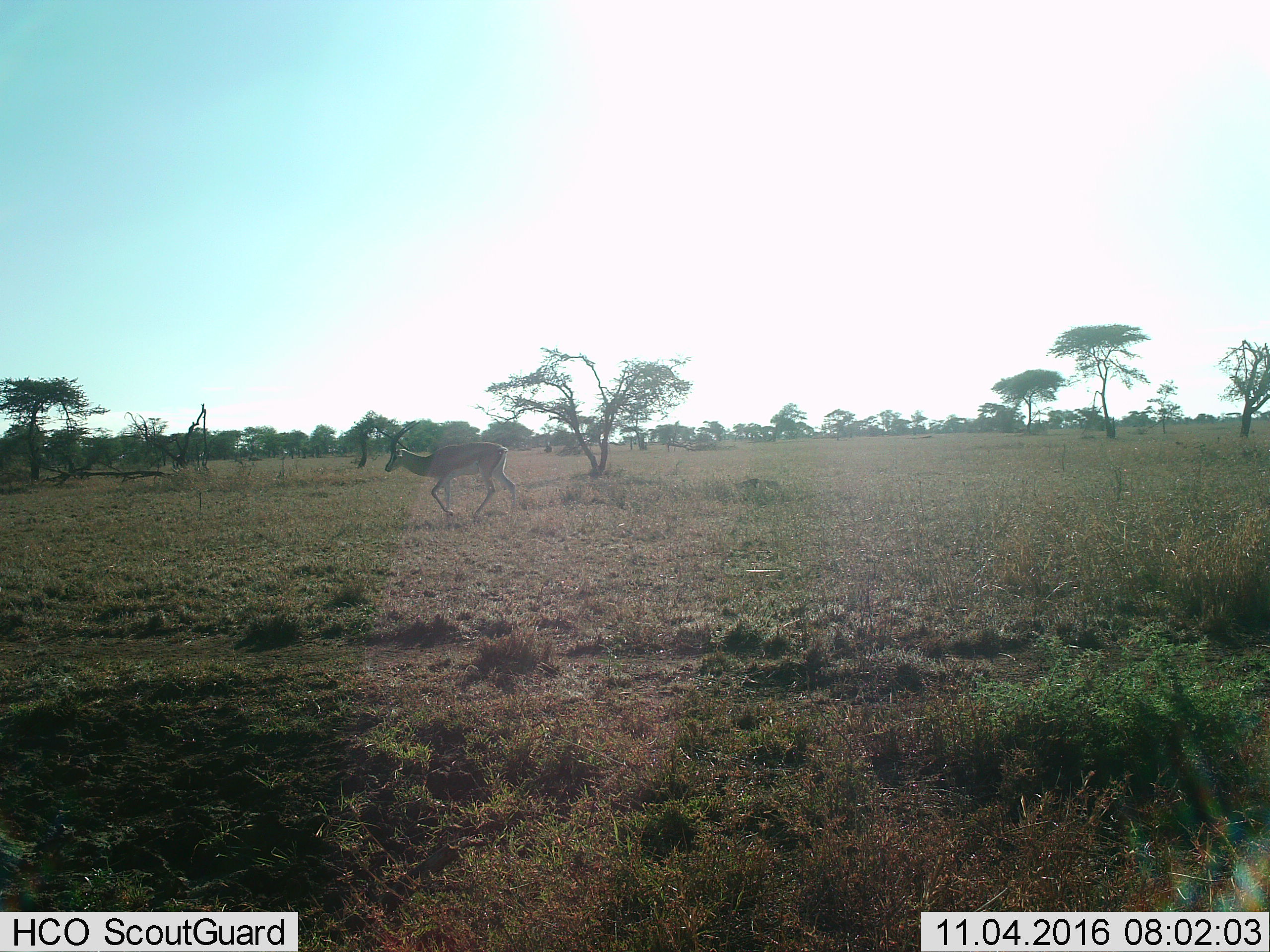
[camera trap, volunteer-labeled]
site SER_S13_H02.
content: unidentified animal